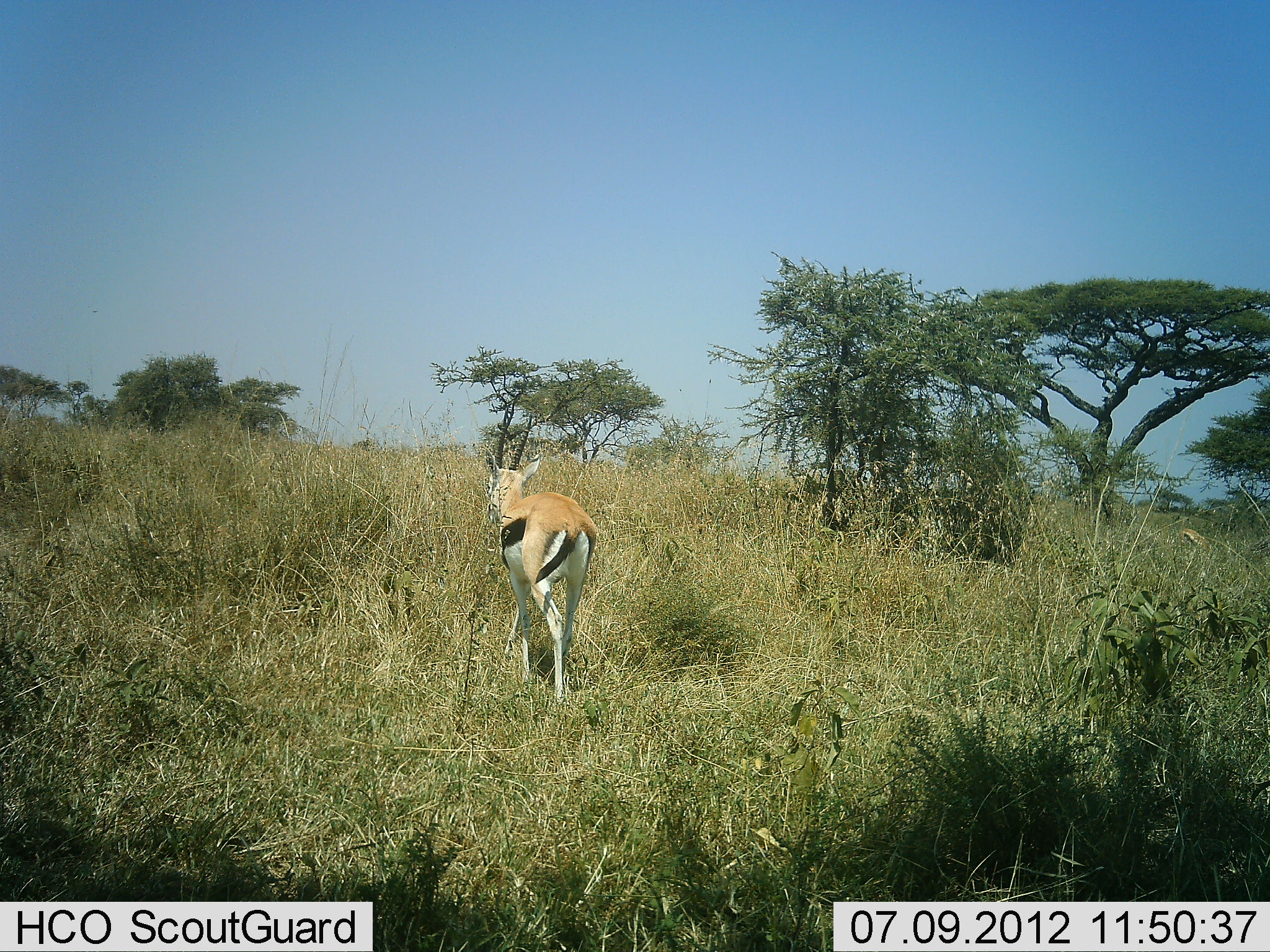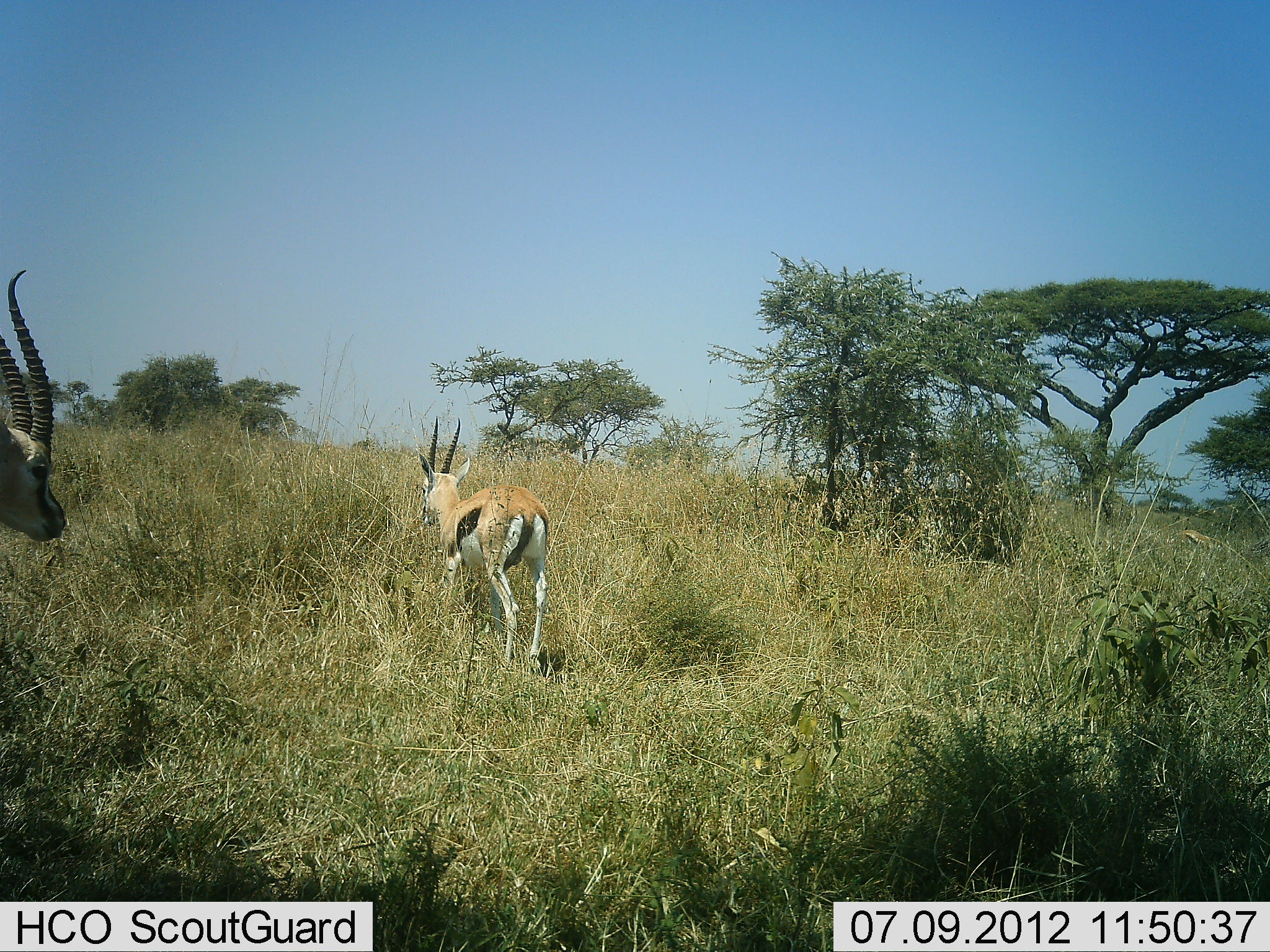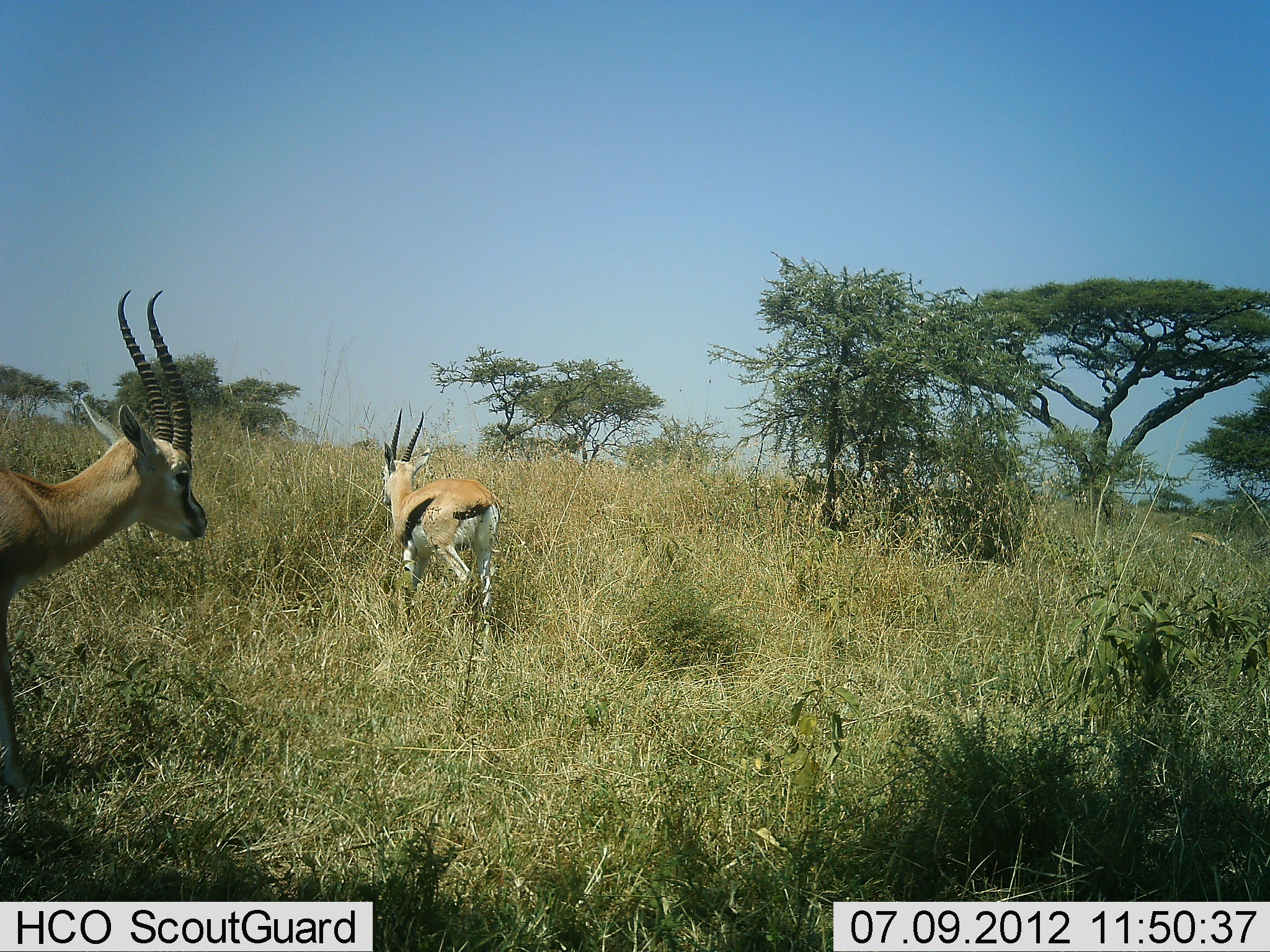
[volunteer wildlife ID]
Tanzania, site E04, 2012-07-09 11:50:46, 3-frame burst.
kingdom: Animalia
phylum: Chordata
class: Mammalia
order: Artiodactyla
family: Bovidae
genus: Eudorcas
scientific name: Eudorcas thomsonii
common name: thomson's gazelle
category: gazellethomsons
Gazellethomsons (thomson's gazelle) (Eudorcas thomsonii), count 2. Behavior (volunteer vote fractions): standing 20%, resting 0%, moving 90%, interacting 0%. Young present (vote fraction): 0%. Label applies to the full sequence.